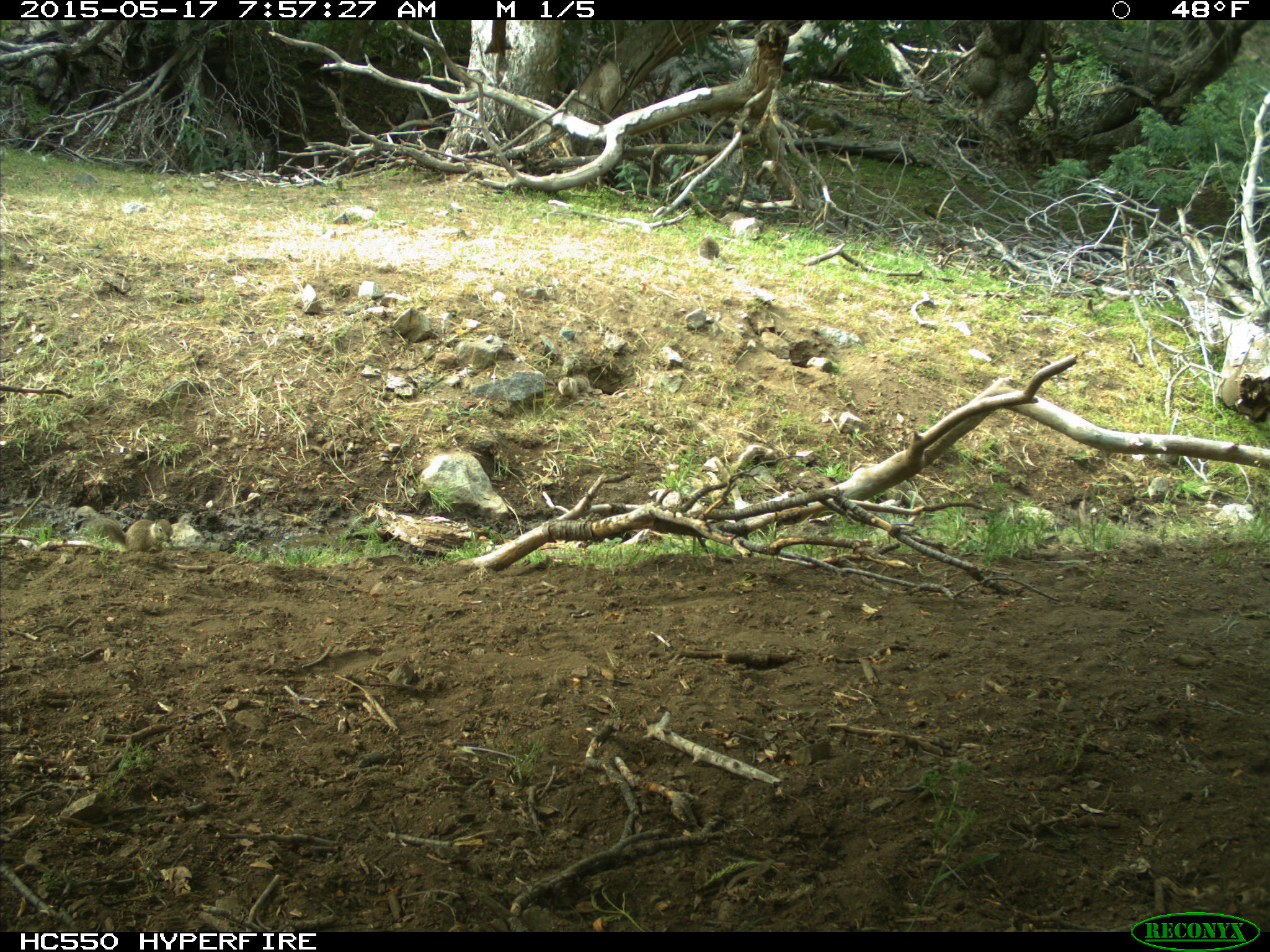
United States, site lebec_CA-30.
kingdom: Animalia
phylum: Chordata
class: Mammalia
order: Rodentia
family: Sciuridae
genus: Otospermophilus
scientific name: Otospermophilus beecheyi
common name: california ground squirrel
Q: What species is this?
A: Otospermophilus beecheyi (california ground squirrel).